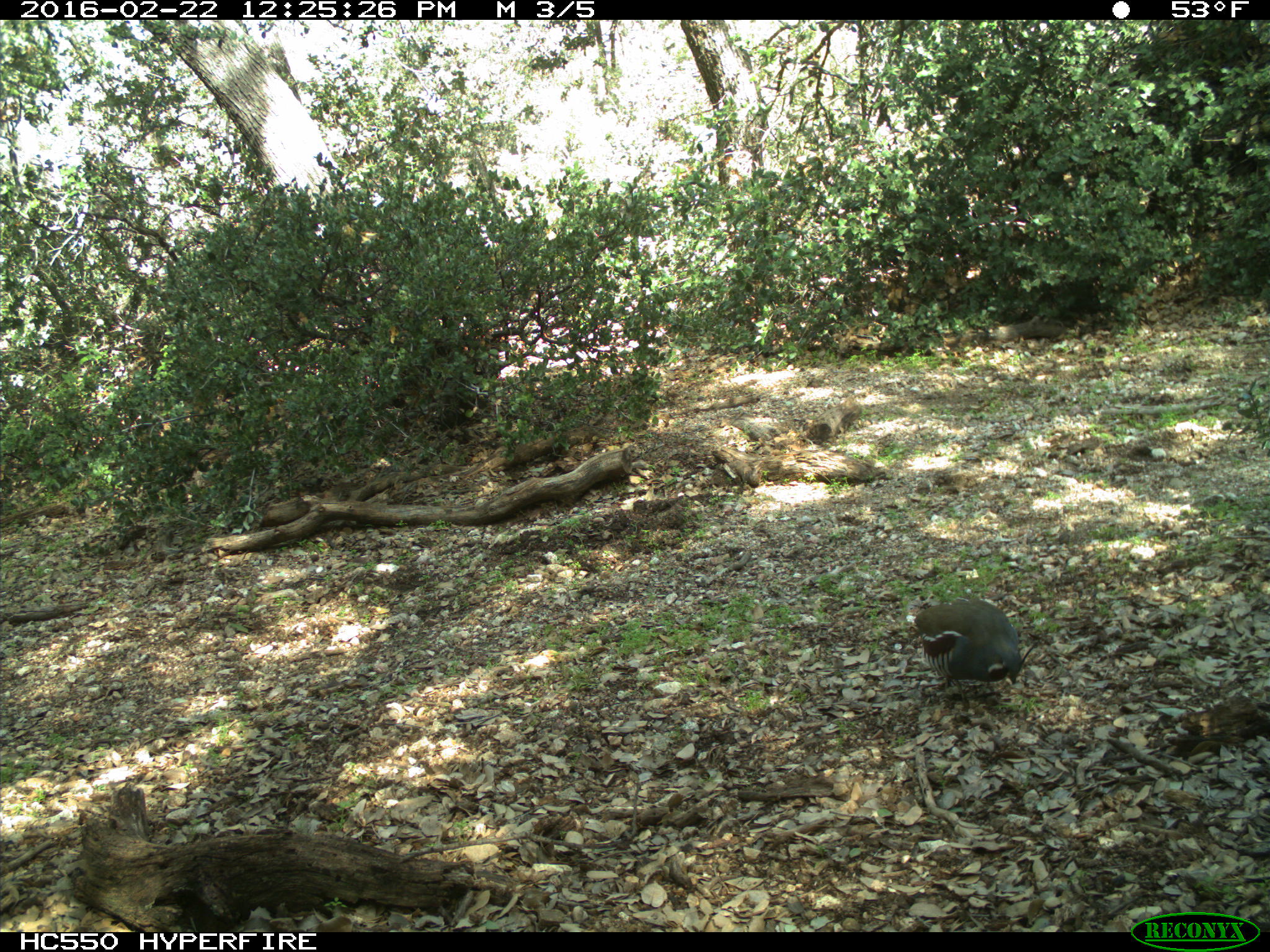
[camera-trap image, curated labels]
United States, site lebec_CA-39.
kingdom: Animalia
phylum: Chordata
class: Aves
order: Galliformes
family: Odontophoridae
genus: Callipepla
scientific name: Callipepla californica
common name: california quail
Callipepla californica (california quail).